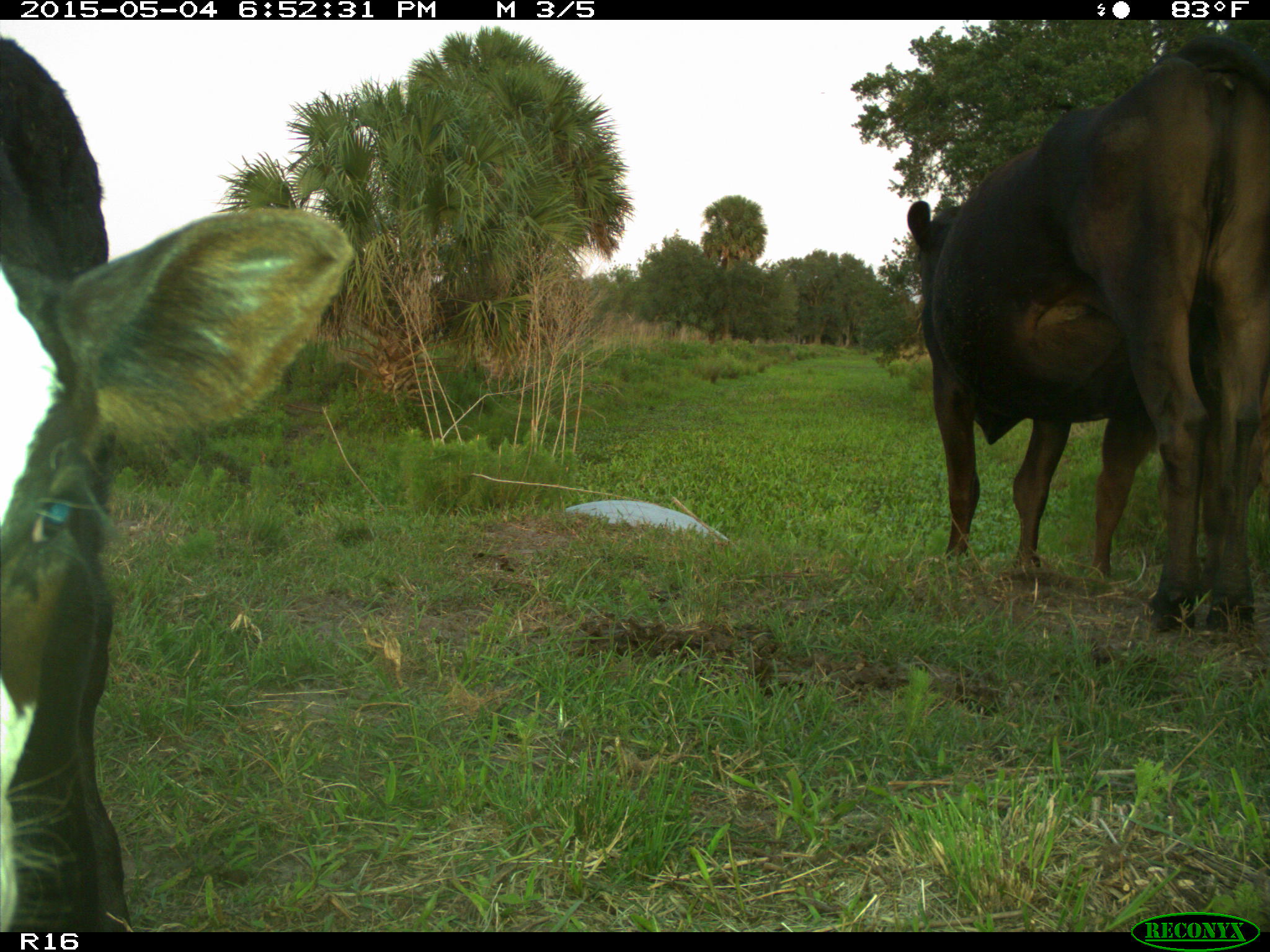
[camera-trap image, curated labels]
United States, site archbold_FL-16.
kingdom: Animalia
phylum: Chordata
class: Mammalia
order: Artiodactyla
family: Bovidae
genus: Bos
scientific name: Bos taurus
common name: domestic cow